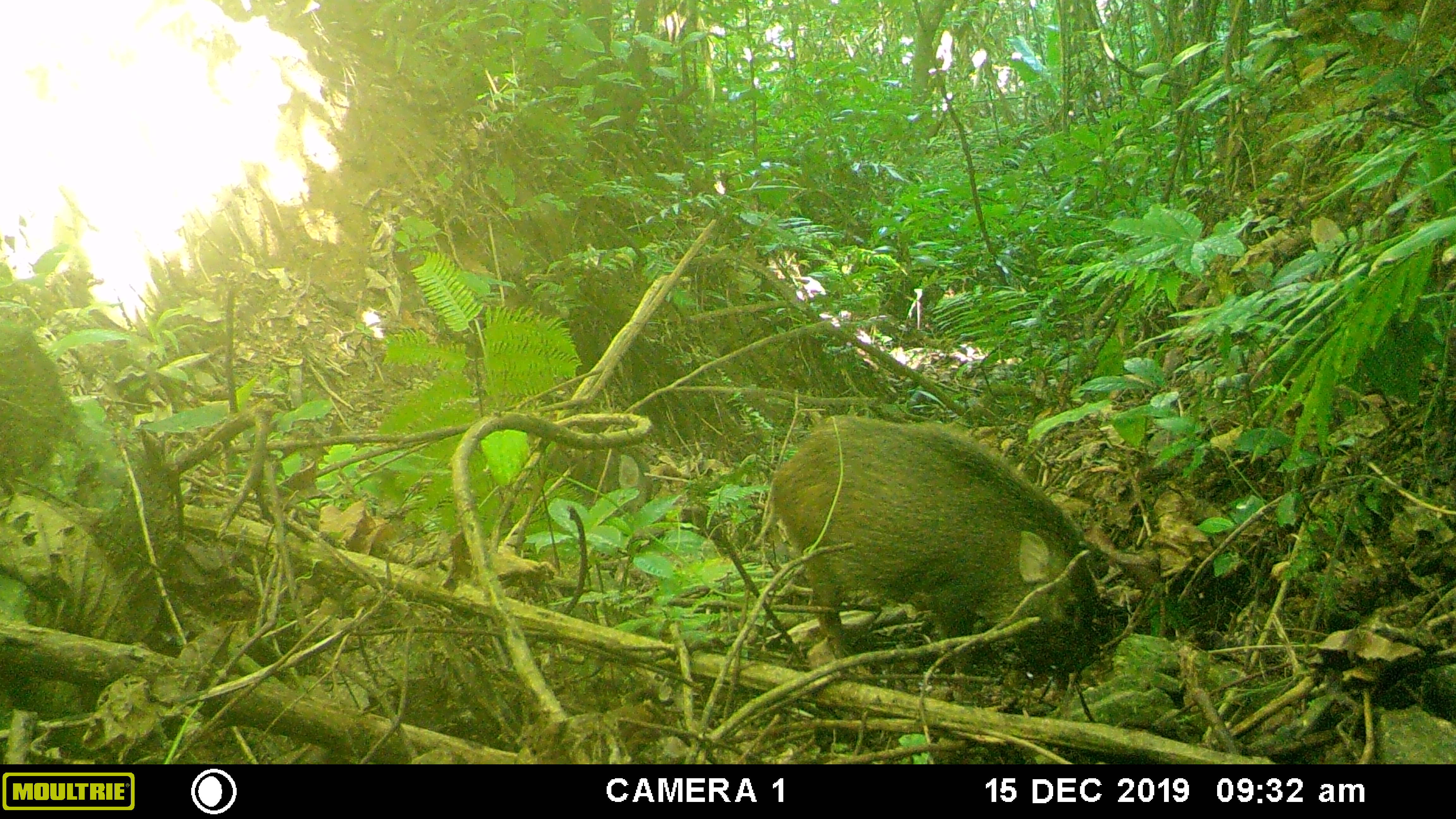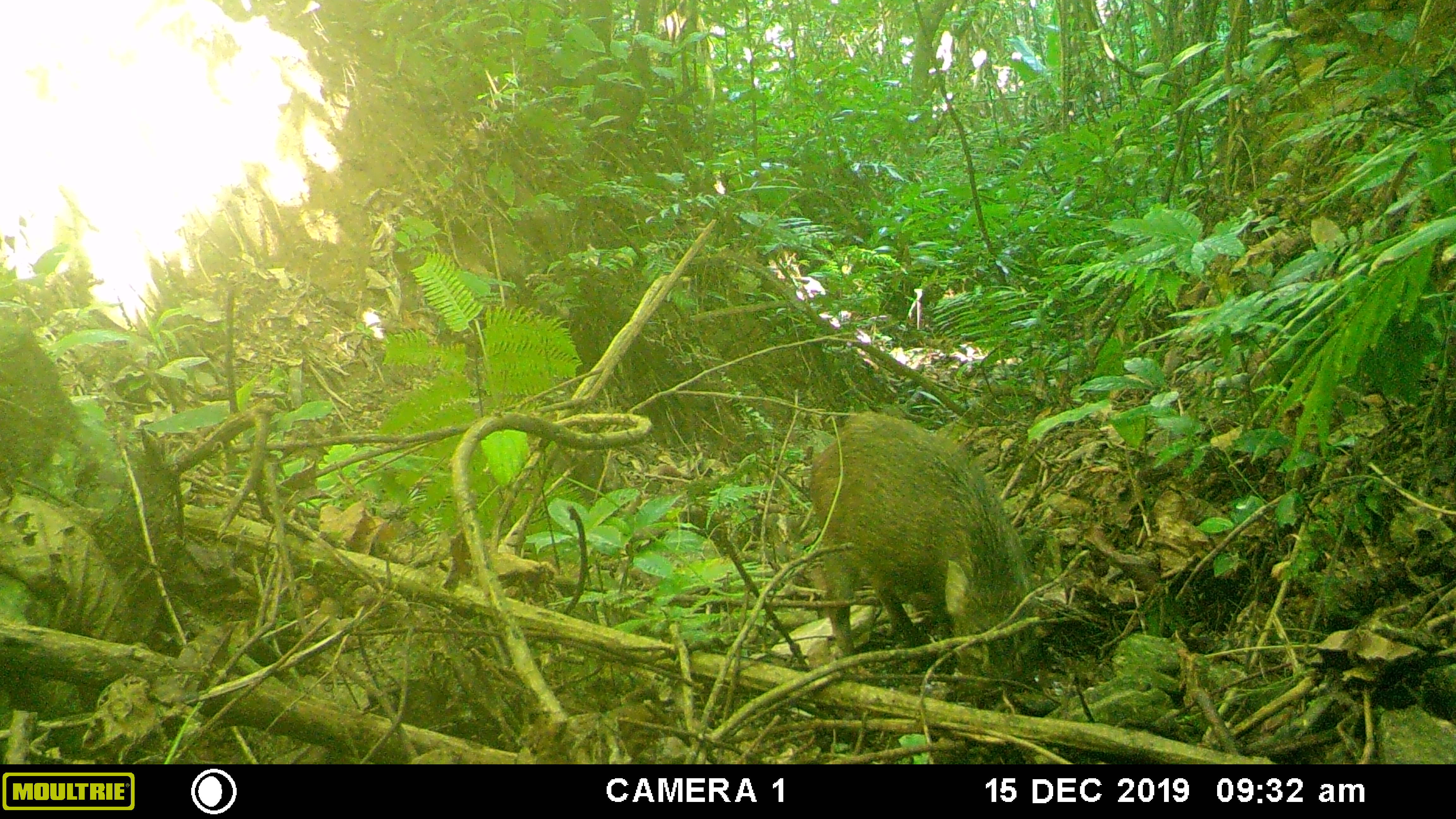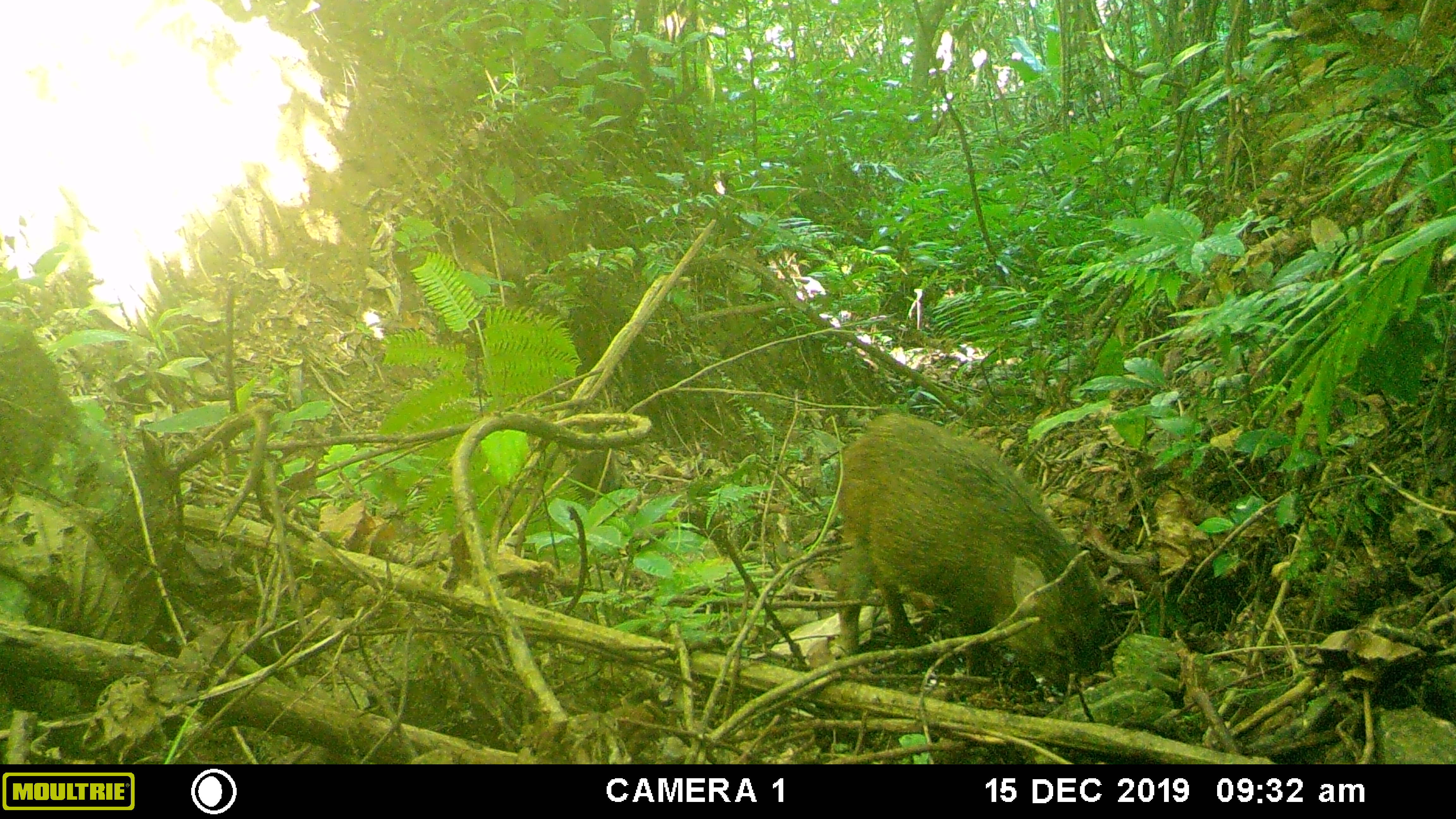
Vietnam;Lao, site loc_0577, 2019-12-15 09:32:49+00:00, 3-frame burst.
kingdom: Animalia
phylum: Chordata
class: Mammalia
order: Artiodactyla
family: Suidae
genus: Sus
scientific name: Sus scrofa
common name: eurasian wild pig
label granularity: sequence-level